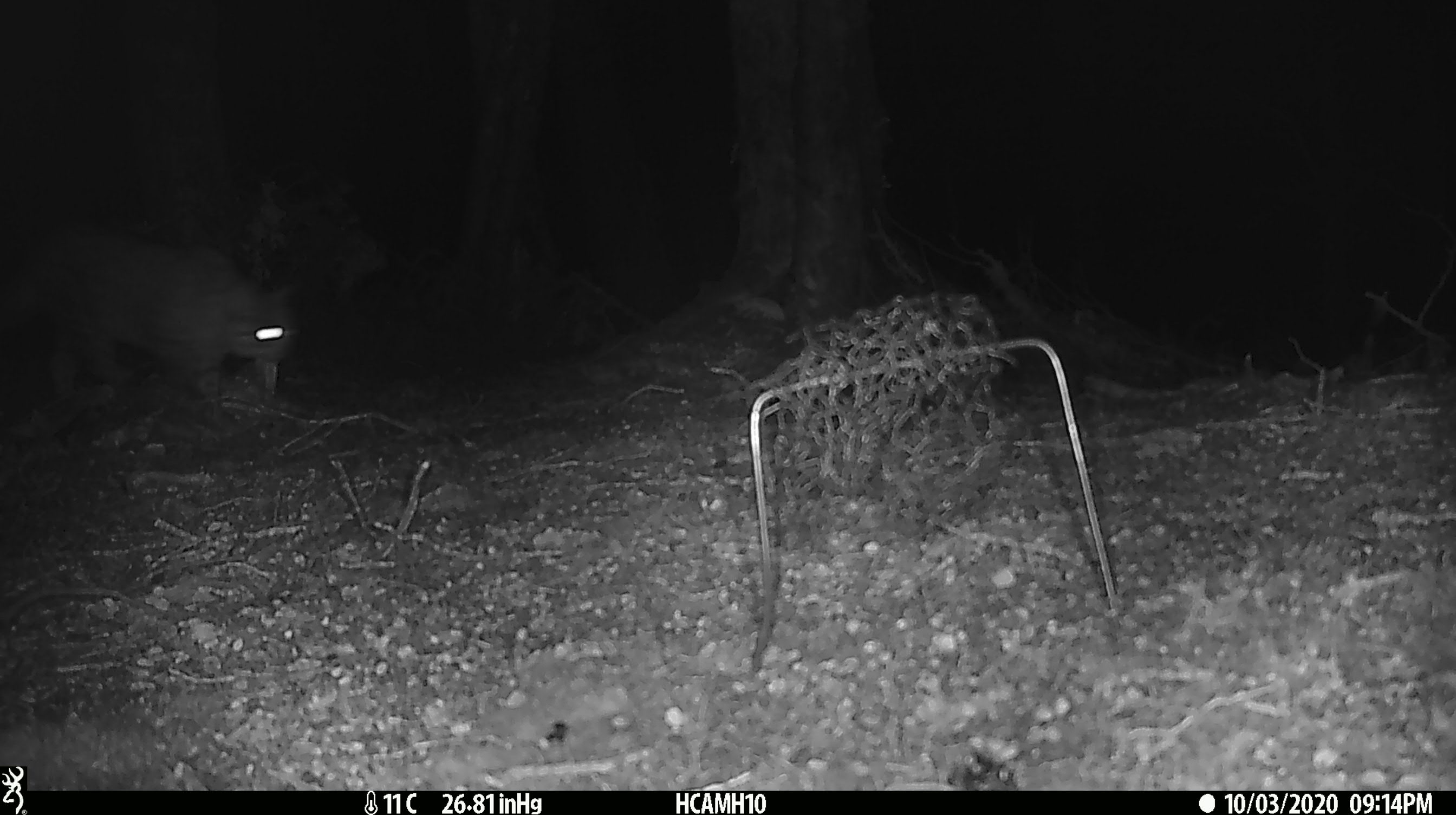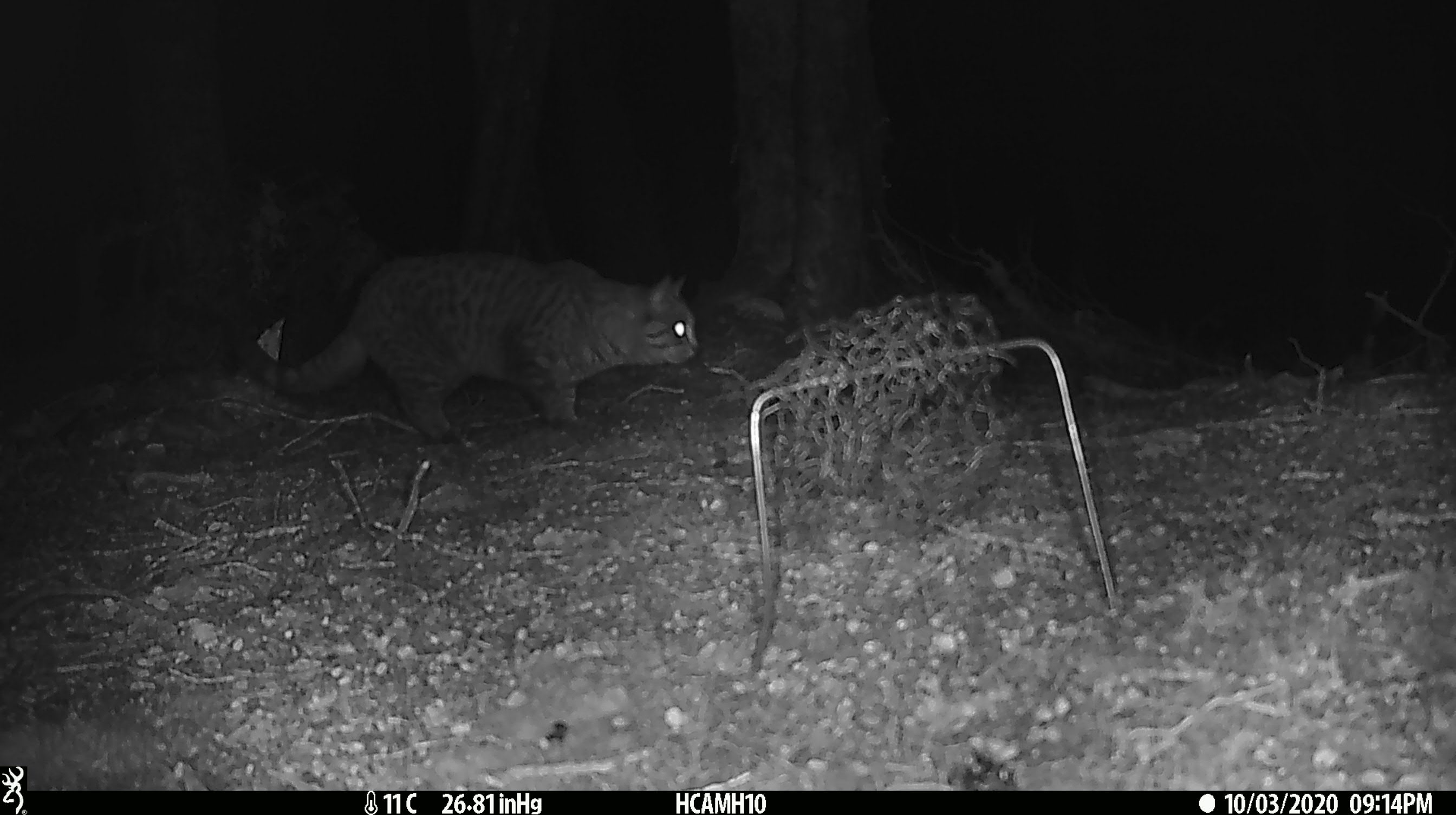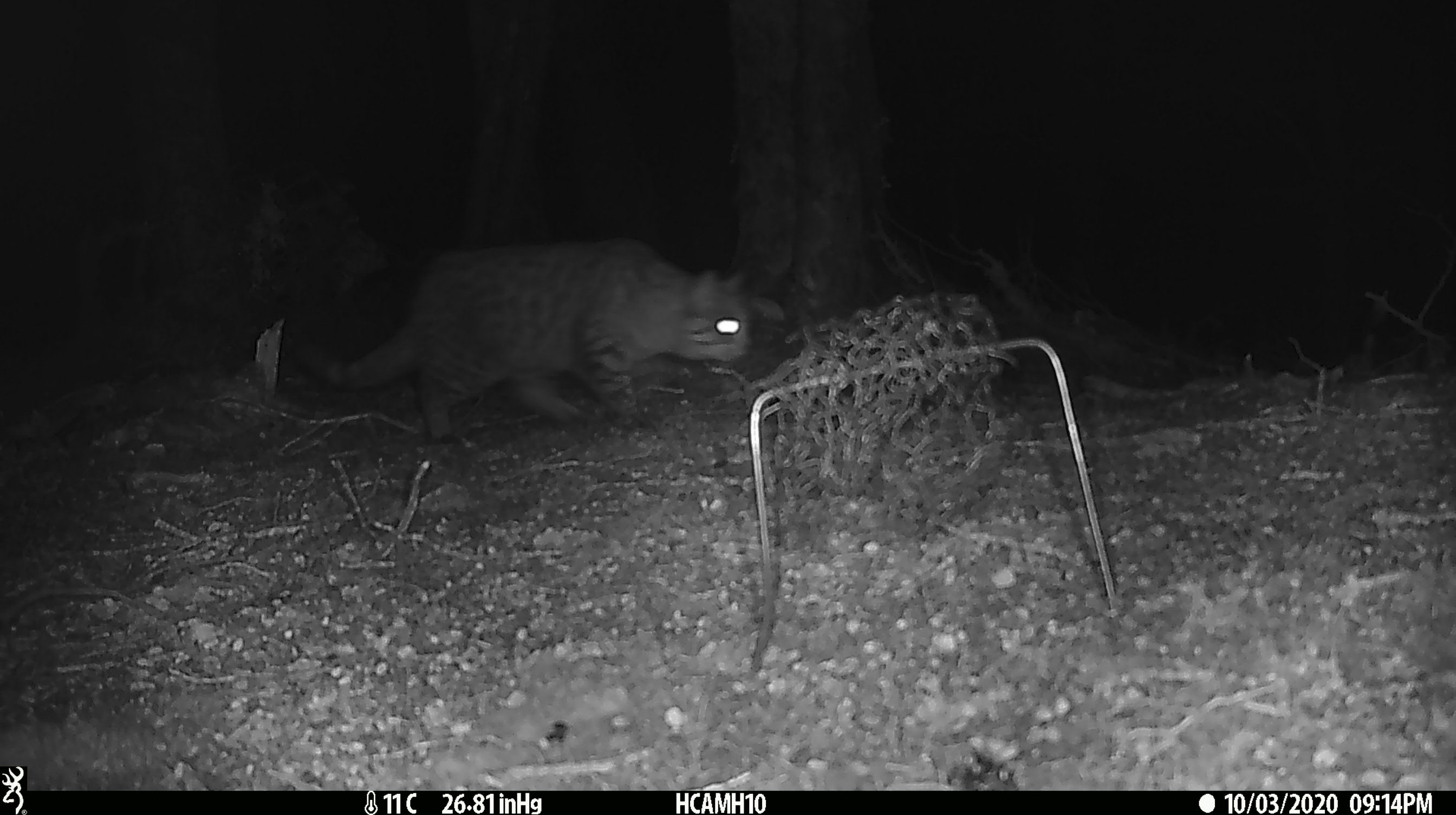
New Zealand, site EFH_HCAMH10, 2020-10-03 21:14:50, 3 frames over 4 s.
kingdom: Animalia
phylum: Chordata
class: Mammalia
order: Carnivora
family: Felidae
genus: Felis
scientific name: Felis catus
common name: domestic cat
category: cat